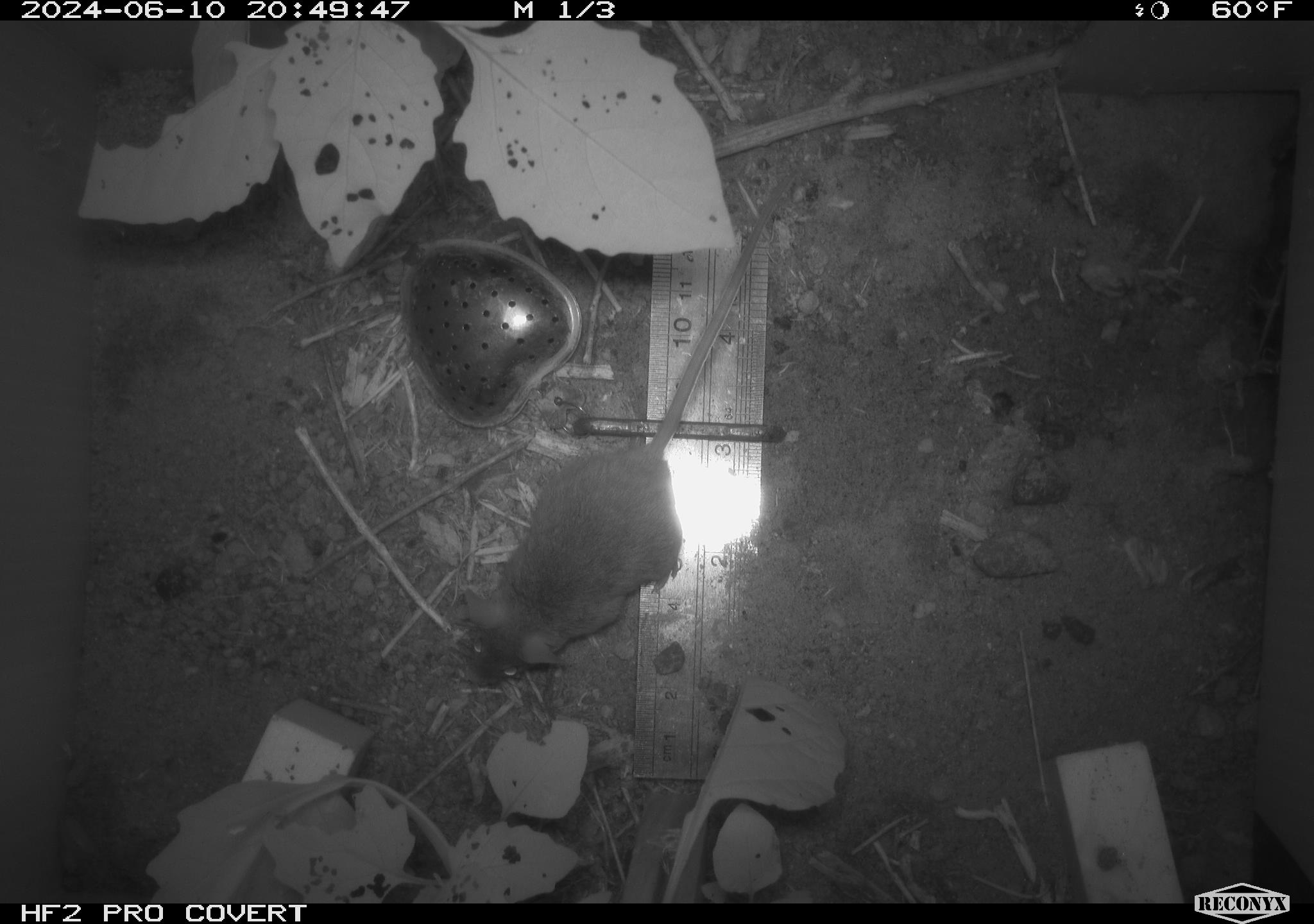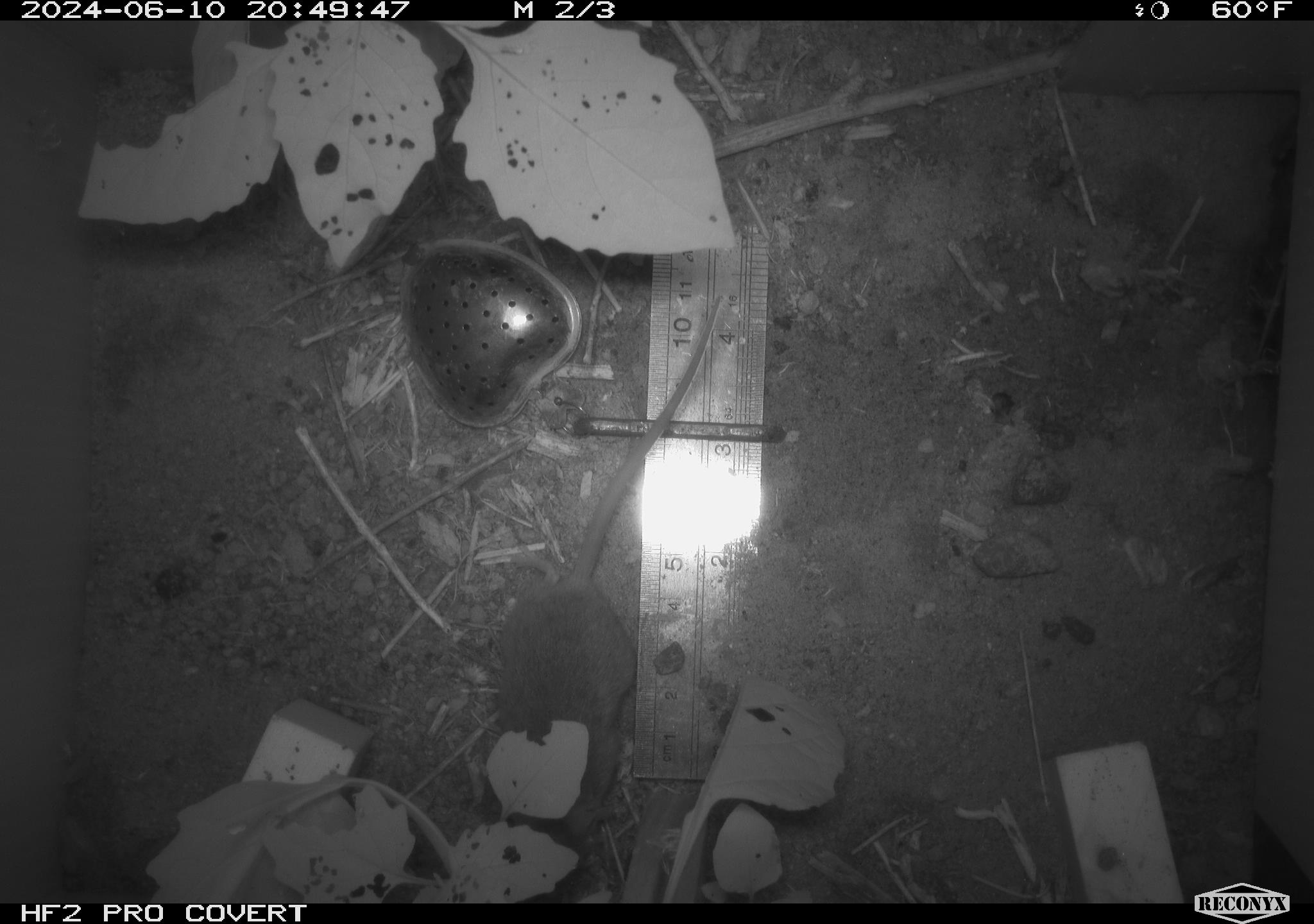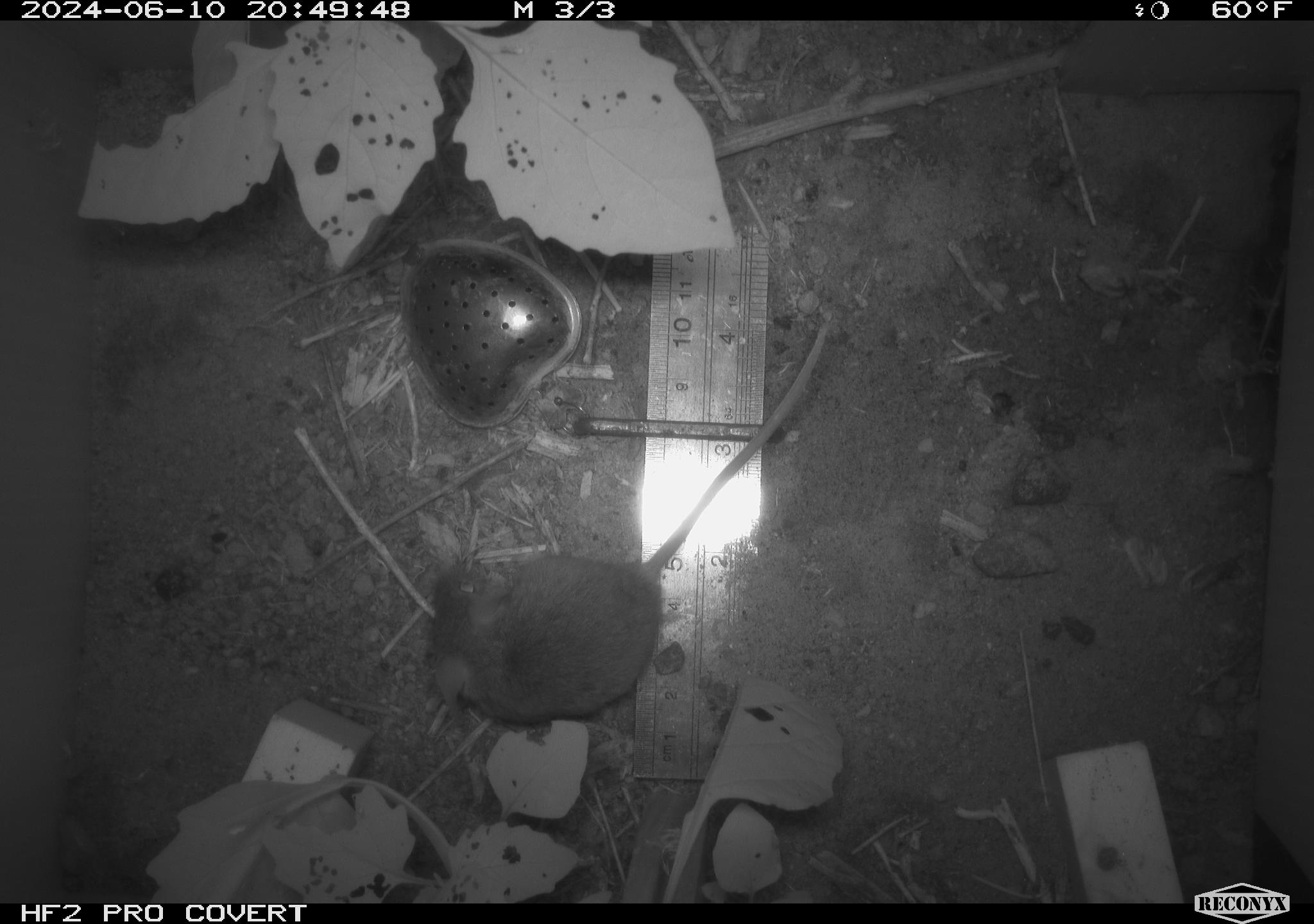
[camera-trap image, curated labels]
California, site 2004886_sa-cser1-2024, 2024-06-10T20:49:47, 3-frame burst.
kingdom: Animalia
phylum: Chordata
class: Mammalia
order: Rodentia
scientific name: Rodentia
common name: rodent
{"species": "rodent (Rodentia)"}